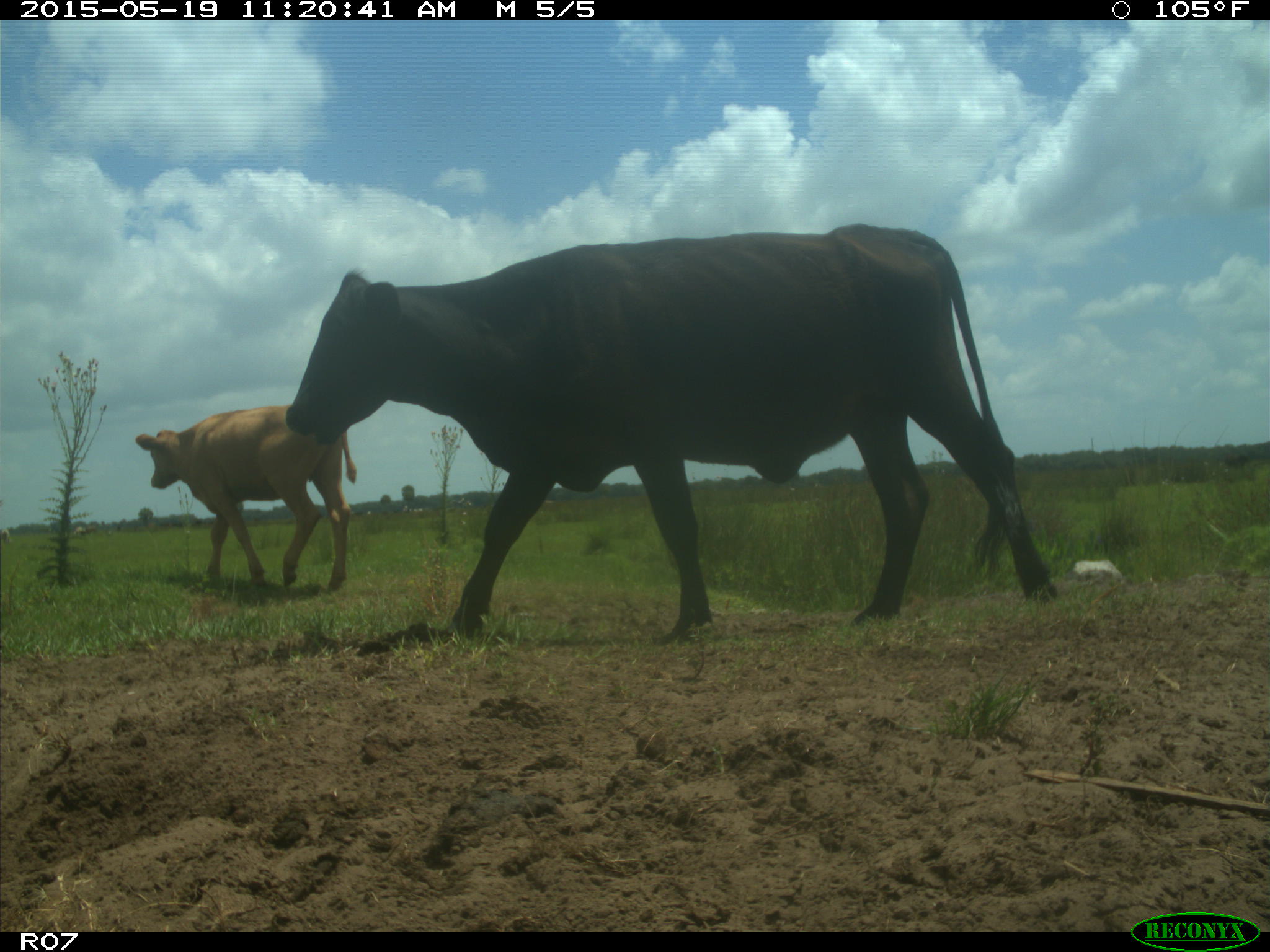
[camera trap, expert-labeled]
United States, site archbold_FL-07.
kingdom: Animalia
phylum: Chordata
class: Mammalia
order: Artiodactyla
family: Bovidae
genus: Bos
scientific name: Bos taurus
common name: domestic cow